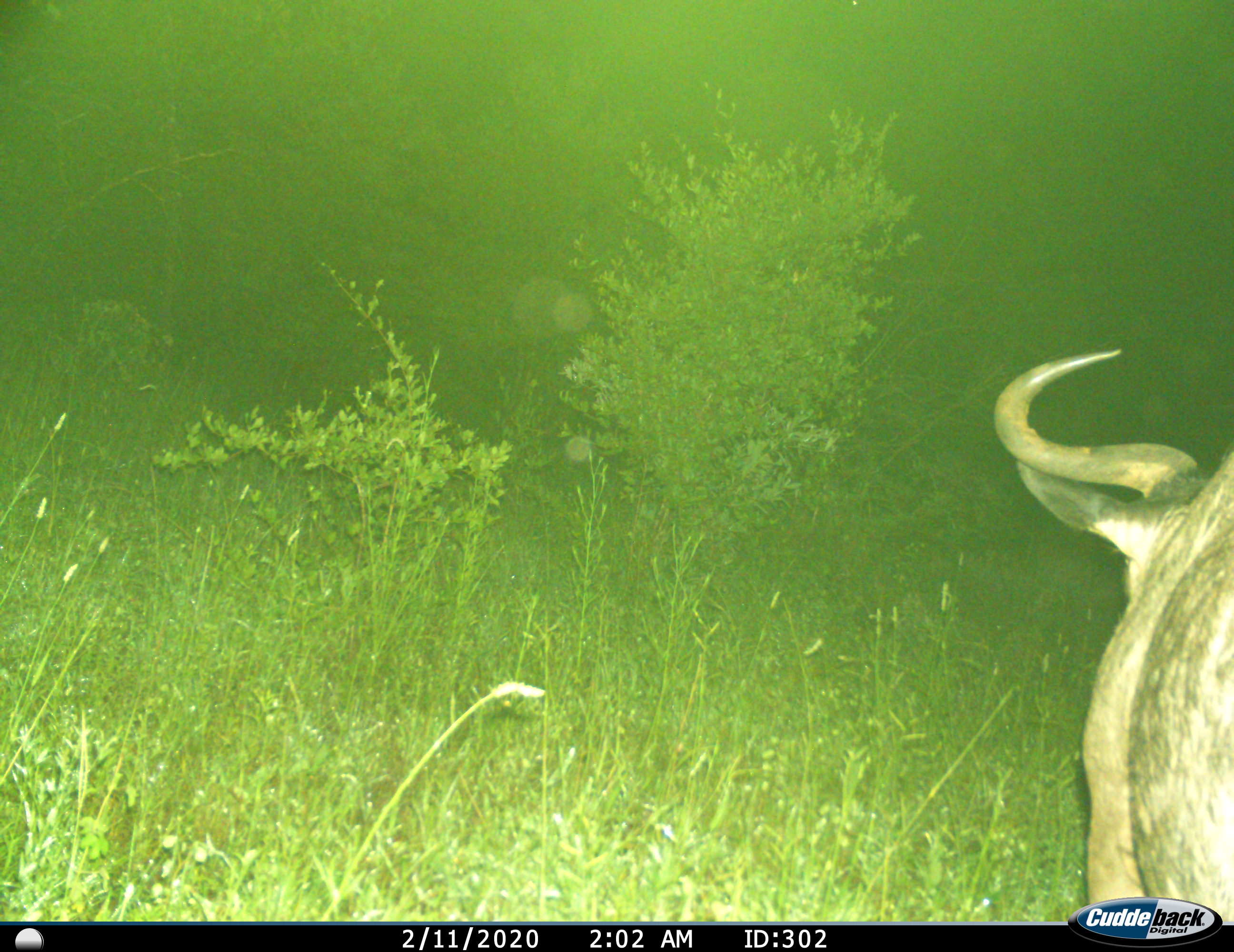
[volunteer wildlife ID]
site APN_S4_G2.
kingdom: Animalia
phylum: Chordata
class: Mammalia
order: Artiodactyla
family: Bovidae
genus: Connochaetes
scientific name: Connochaetes taurinus taurinus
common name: blue wildebeest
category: wildebeestblue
Wildebeestblue (blue wildebeest) (Connochaetes taurinus taurinus), count 1. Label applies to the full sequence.